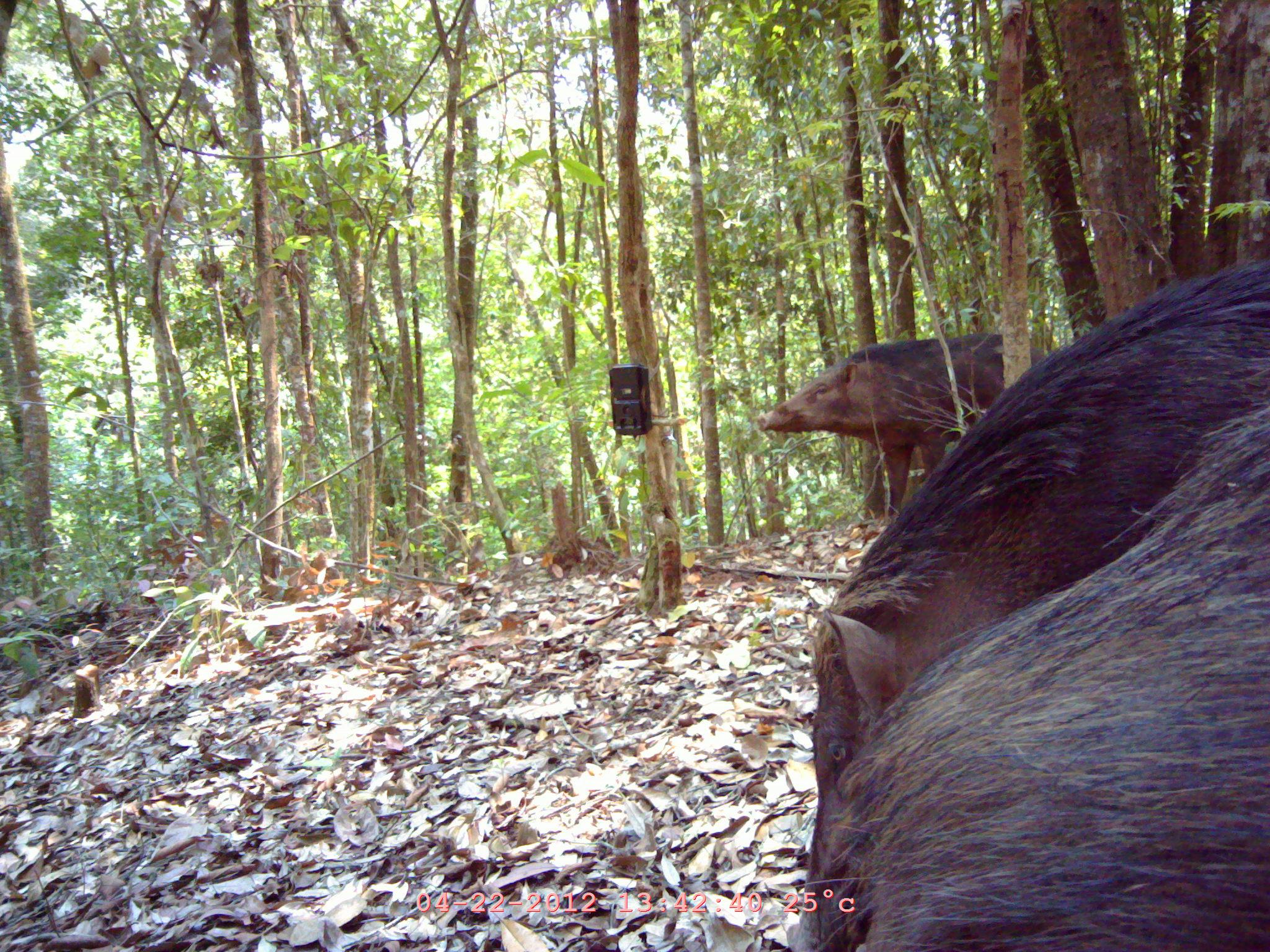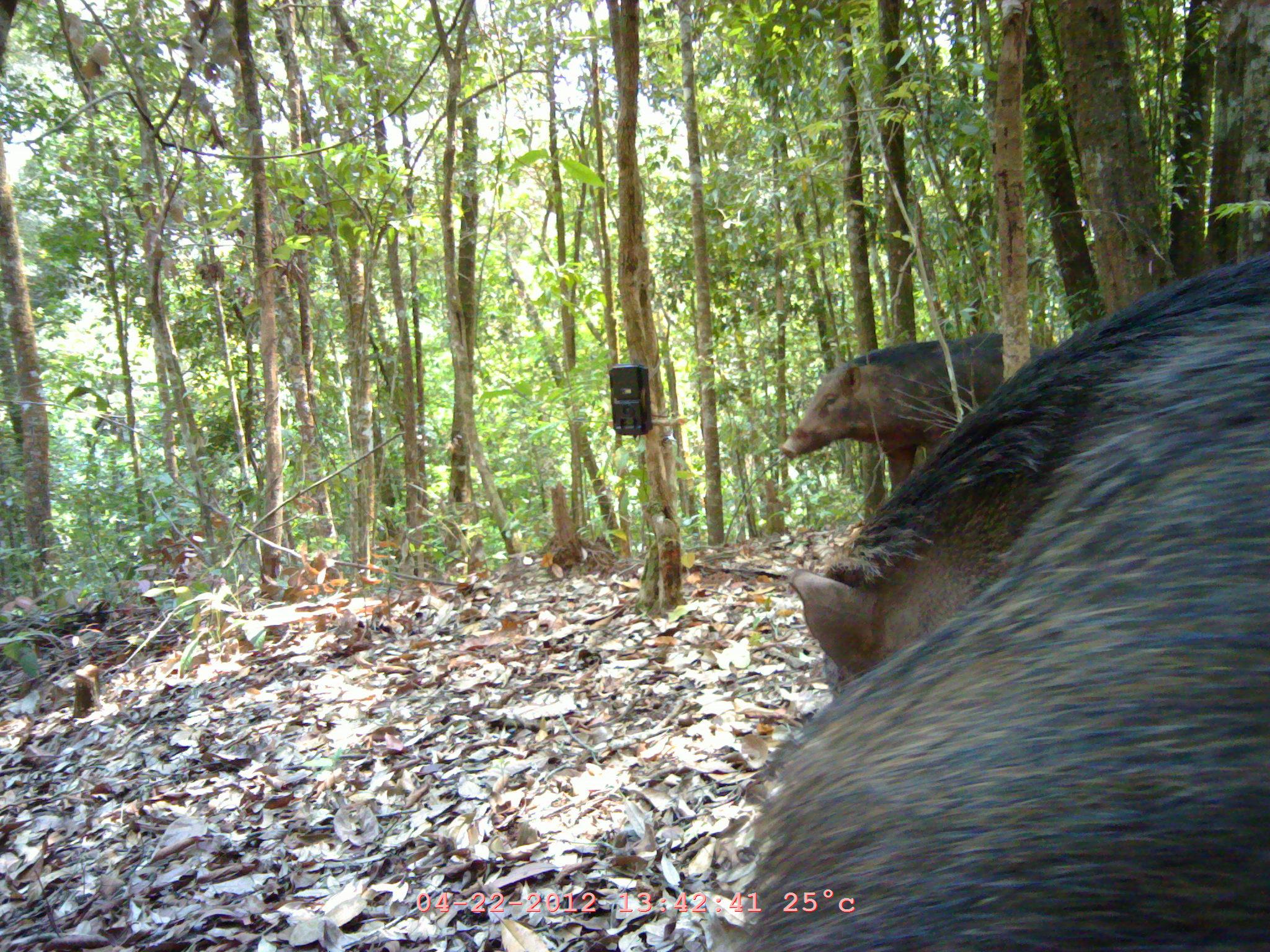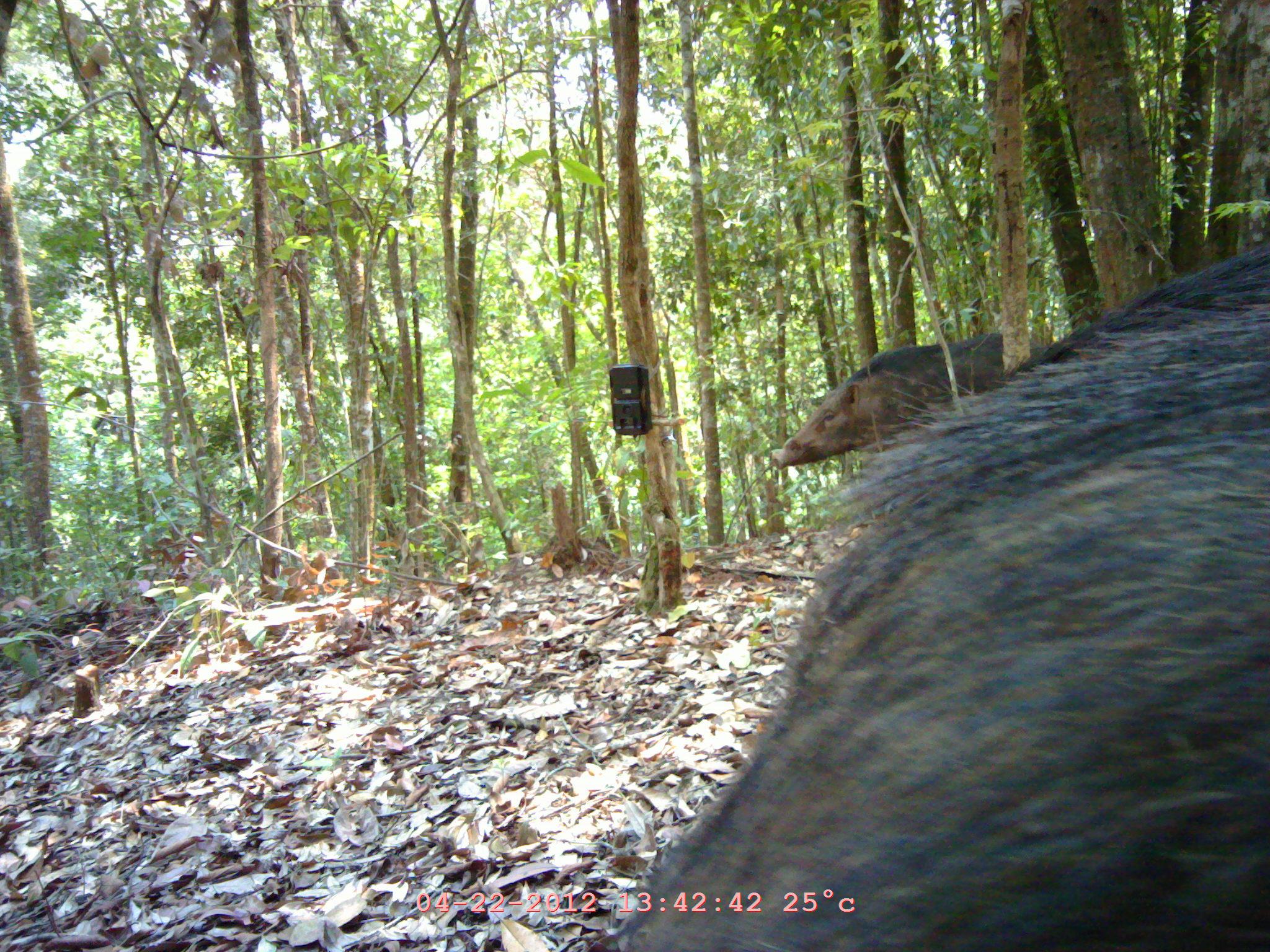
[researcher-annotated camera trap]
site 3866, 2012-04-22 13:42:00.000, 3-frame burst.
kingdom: Animalia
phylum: Chordata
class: Mammalia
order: Artiodactyla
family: Suidae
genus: Sus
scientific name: Sus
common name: pigs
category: sus sp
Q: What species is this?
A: Sus sp (pigs) (Sus).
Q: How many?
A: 3.